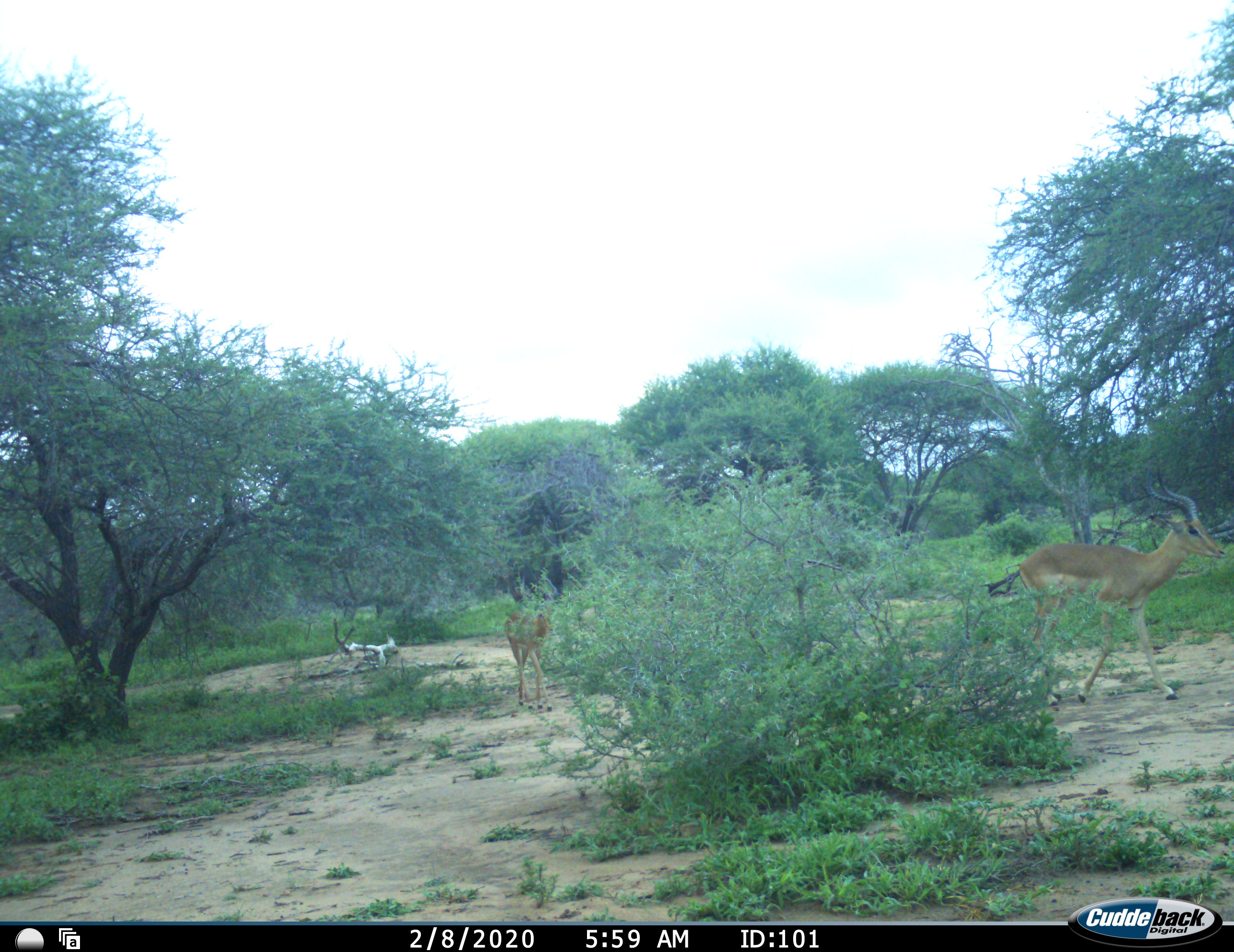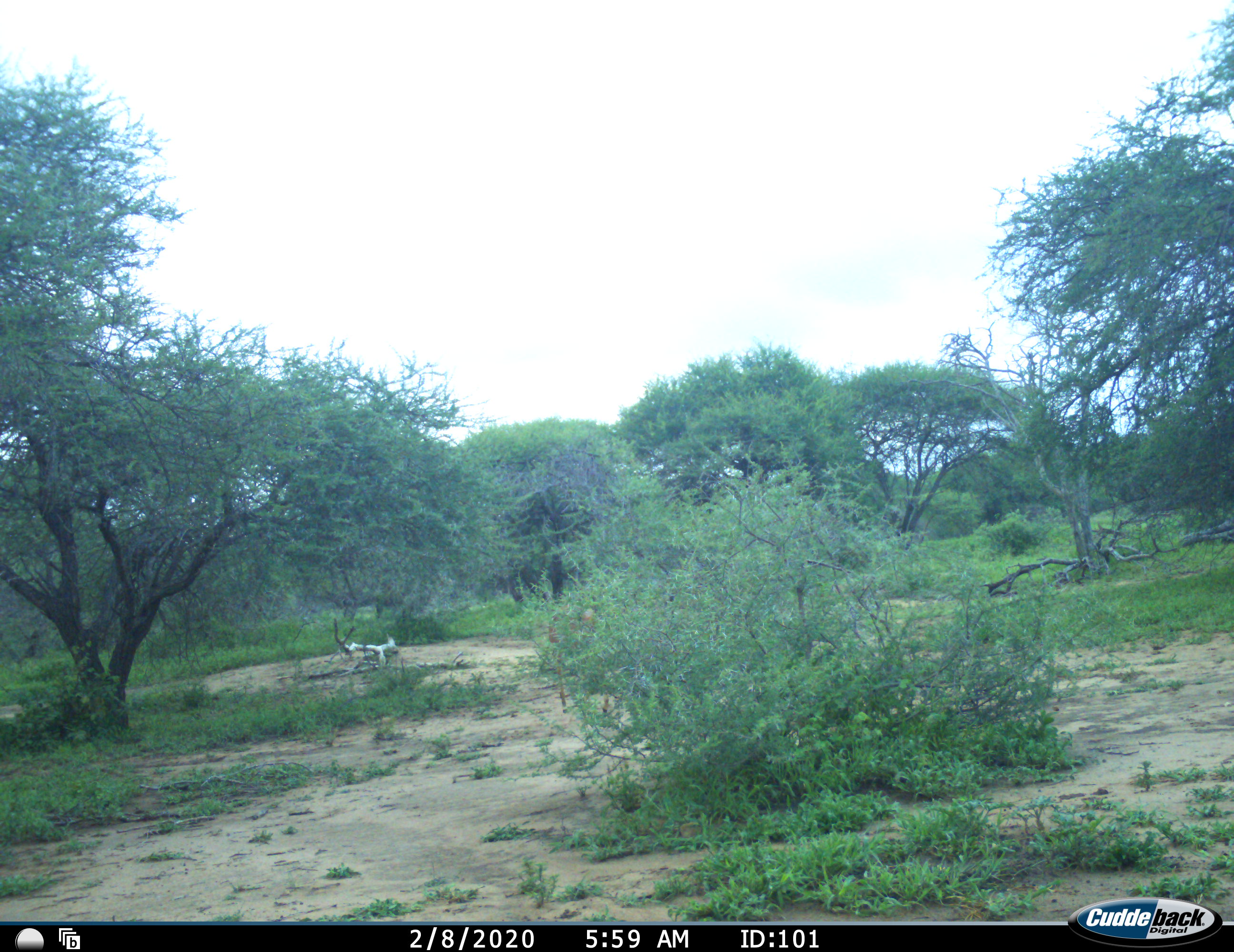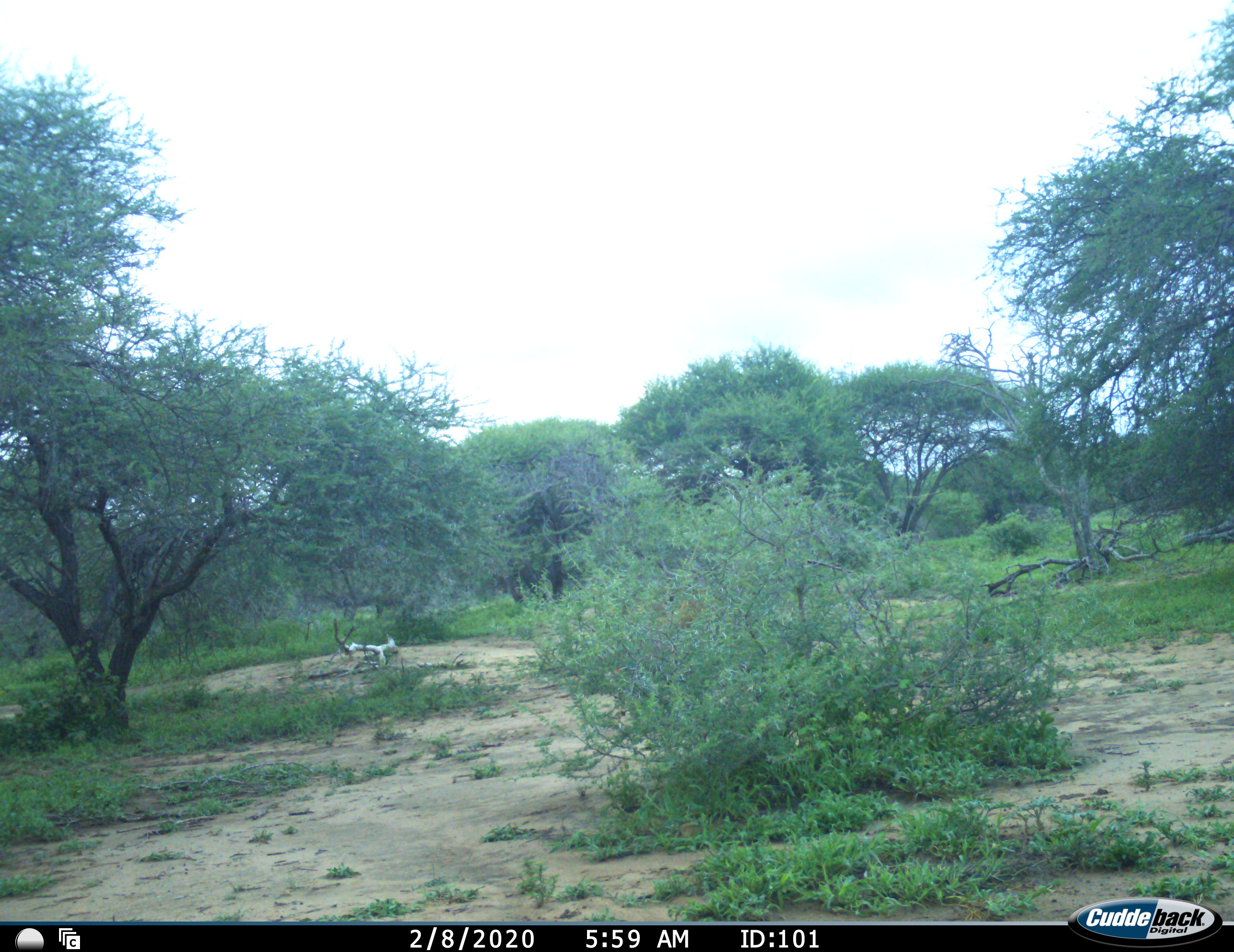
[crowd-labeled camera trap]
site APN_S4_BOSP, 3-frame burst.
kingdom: Animalia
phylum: Chordata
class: Mammalia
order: Artiodactyla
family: Bovidae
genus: Aepyceros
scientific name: Aepyceros melampus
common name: impala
Impala (Aepyceros melampus), count 2. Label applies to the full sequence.